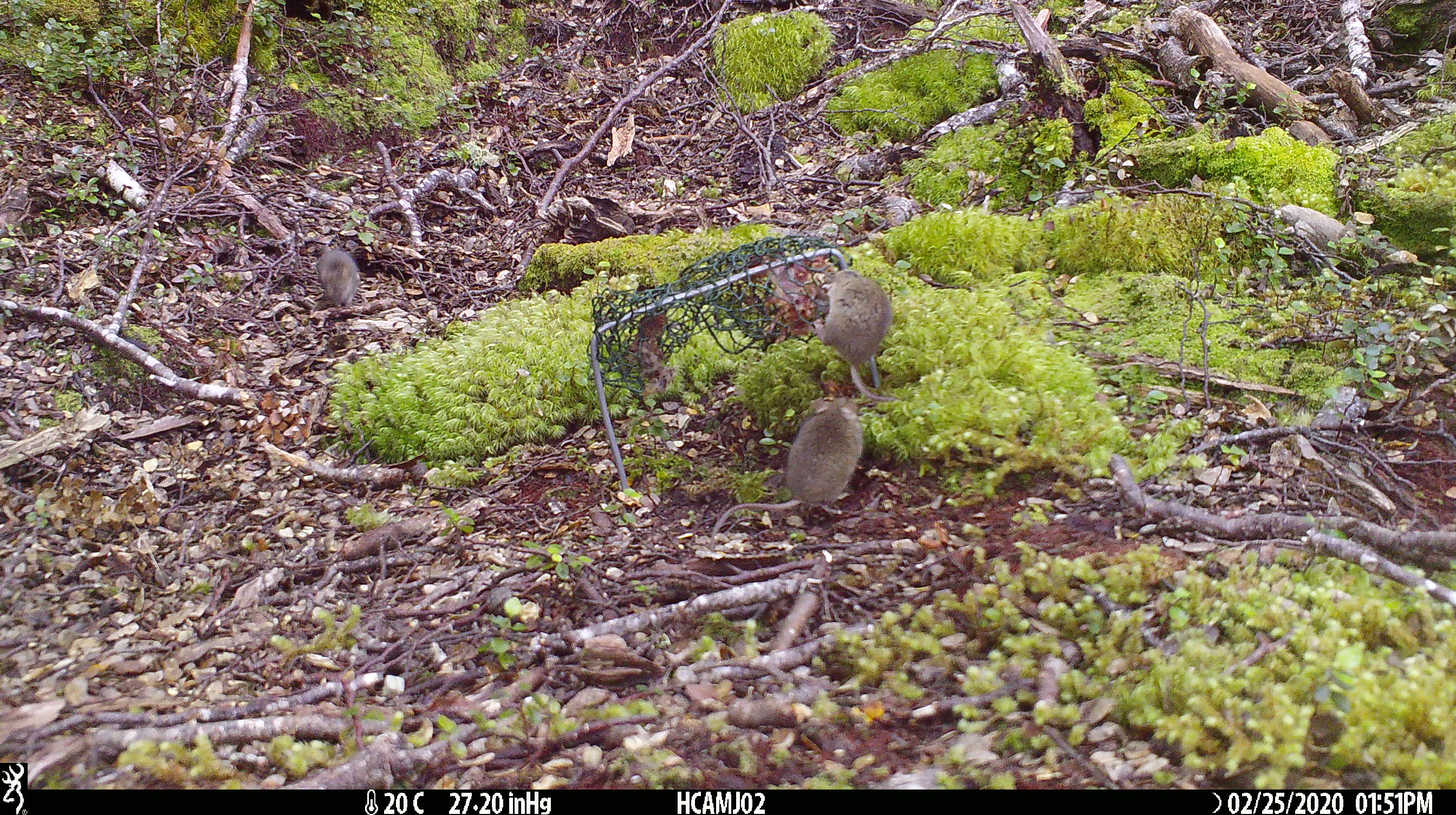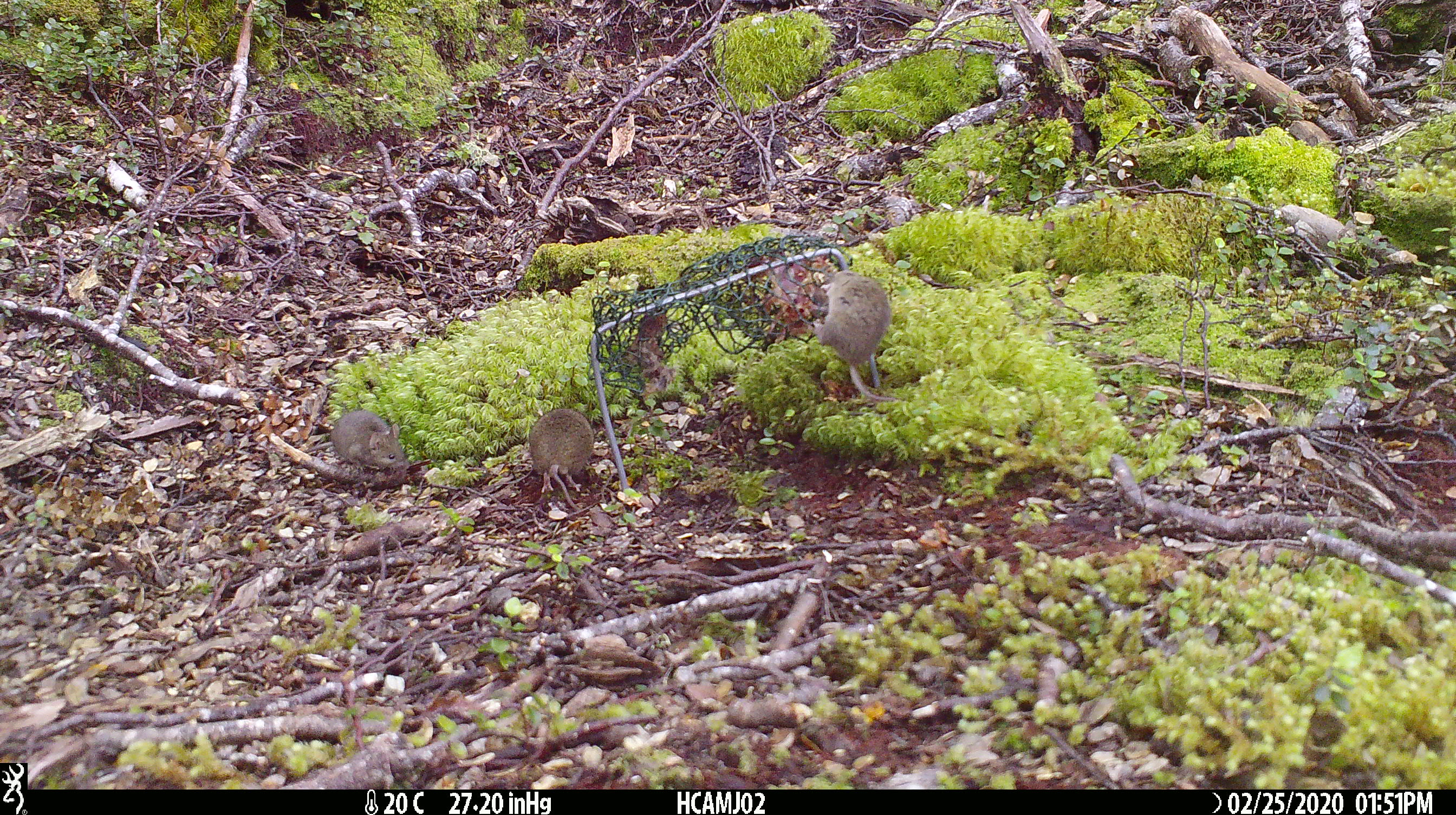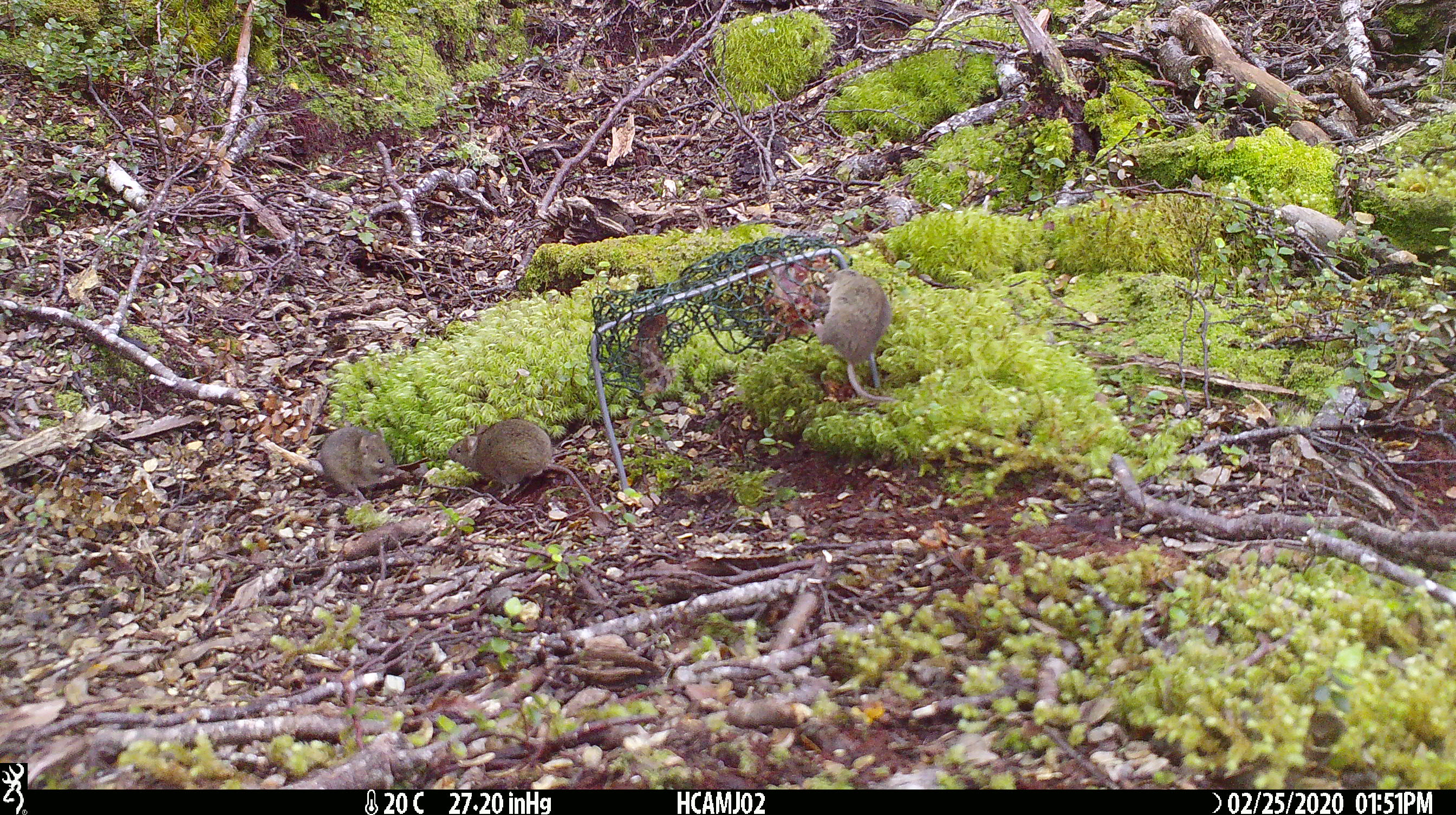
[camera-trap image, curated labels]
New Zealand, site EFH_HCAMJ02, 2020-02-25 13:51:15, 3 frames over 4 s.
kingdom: Animalia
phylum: Chordata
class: Mammalia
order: Rodentia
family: Muridae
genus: Mus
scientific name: Mus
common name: mouse